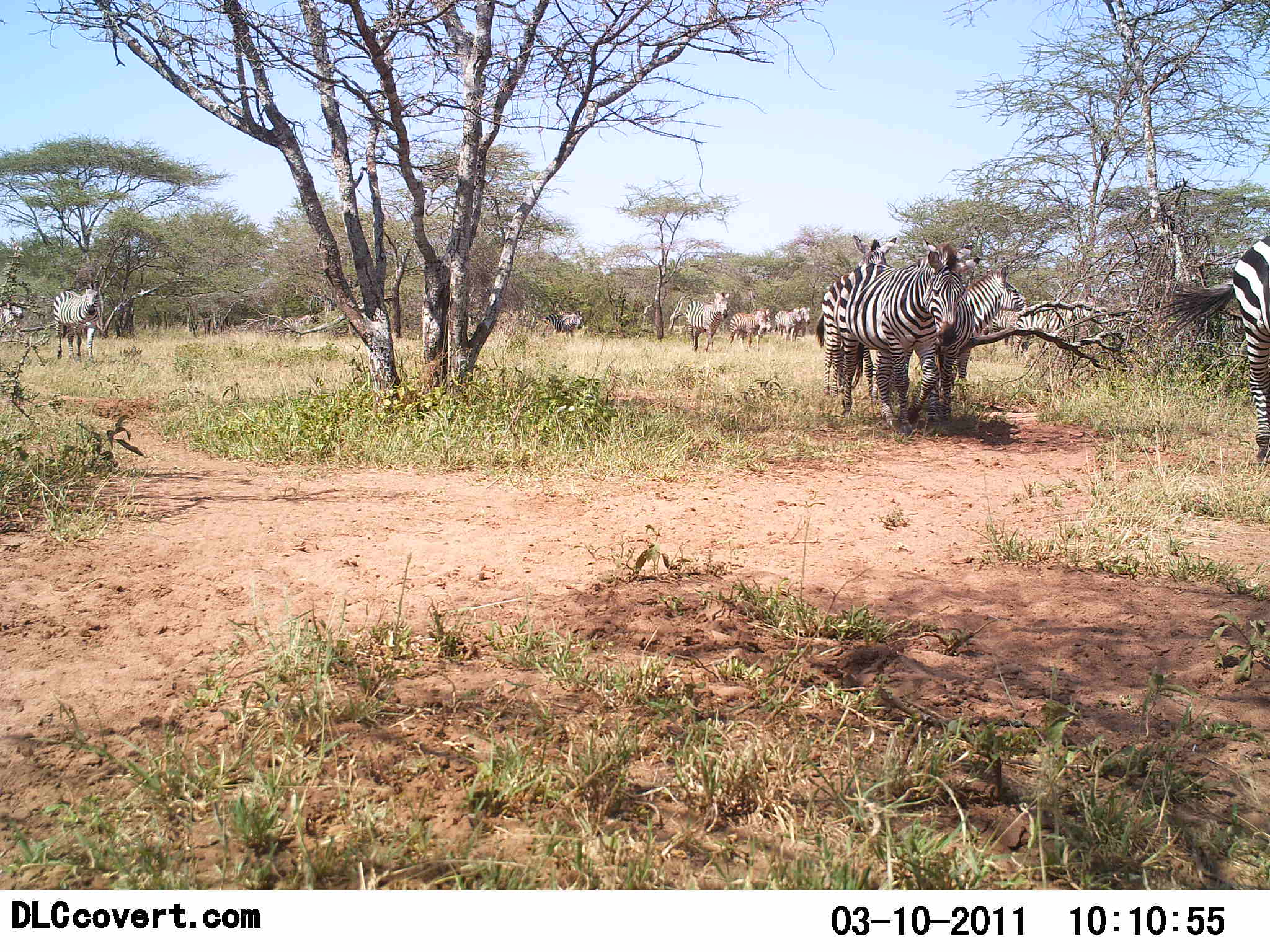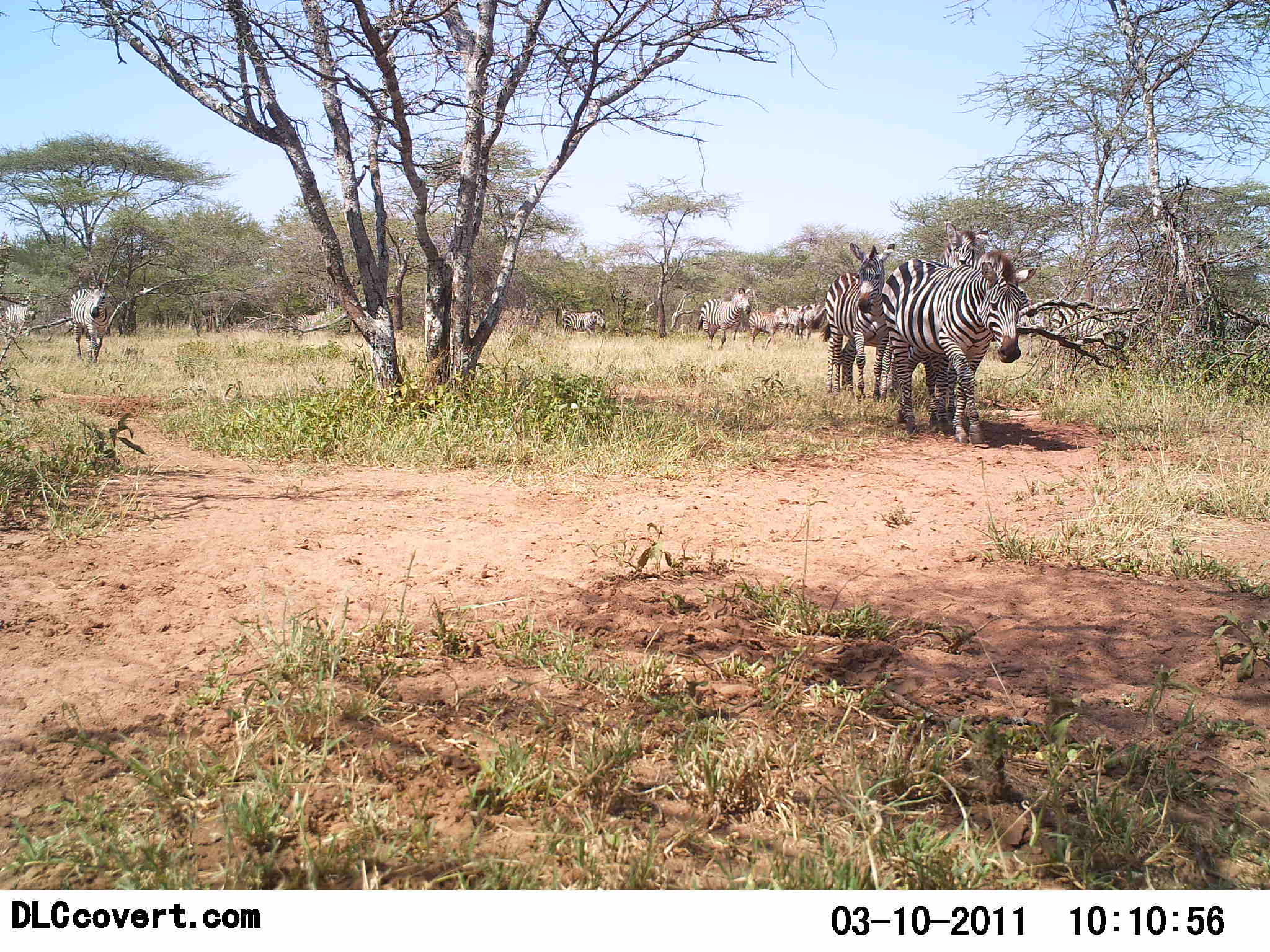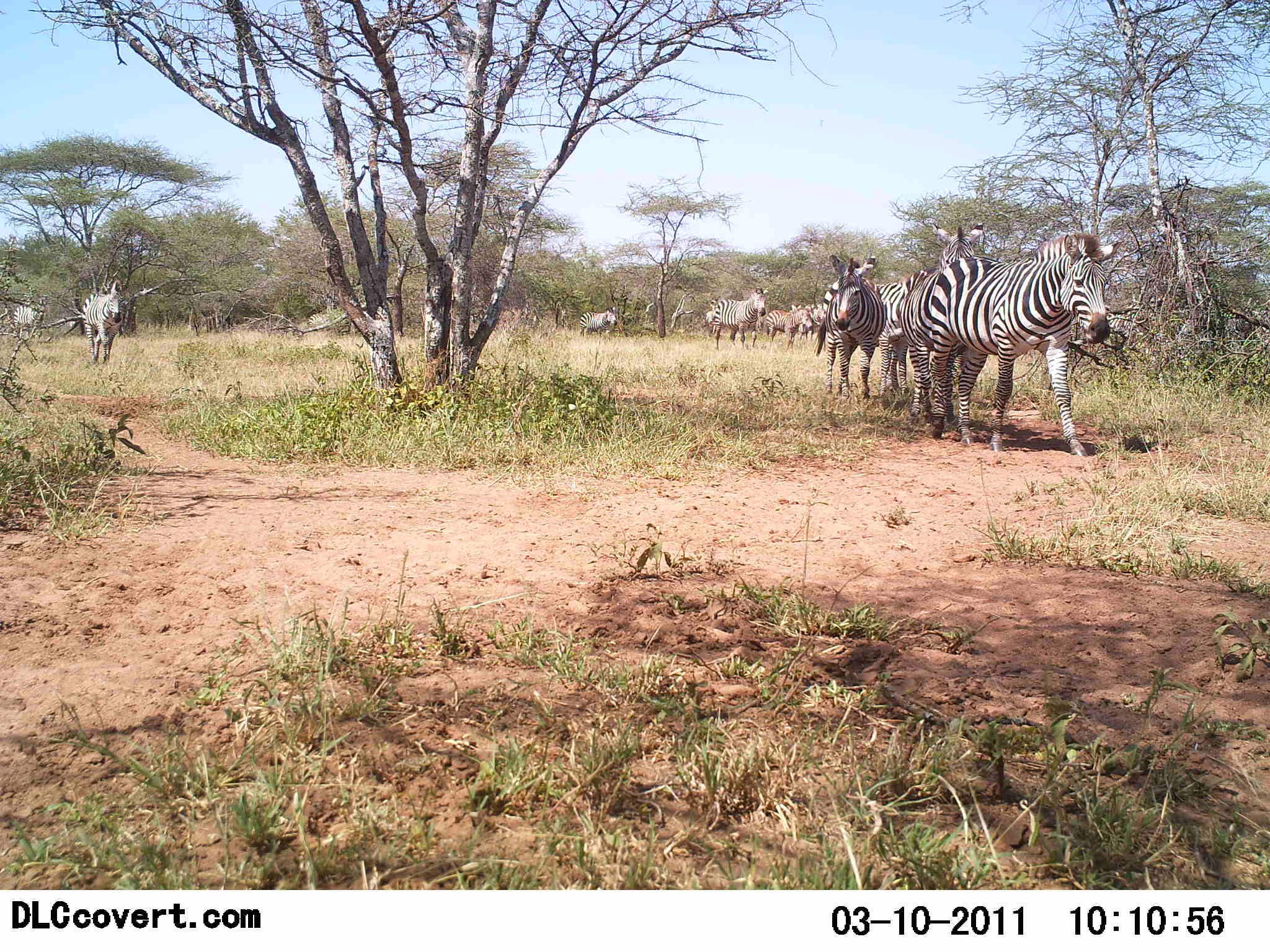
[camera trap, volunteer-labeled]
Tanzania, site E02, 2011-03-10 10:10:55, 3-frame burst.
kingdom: Animalia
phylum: Chordata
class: Mammalia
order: Perissodactyla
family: Equidae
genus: Equus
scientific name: Equus quagga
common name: plains zebra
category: zebra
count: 11-50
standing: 18%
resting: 0%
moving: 100%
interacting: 0%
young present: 0%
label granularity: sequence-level